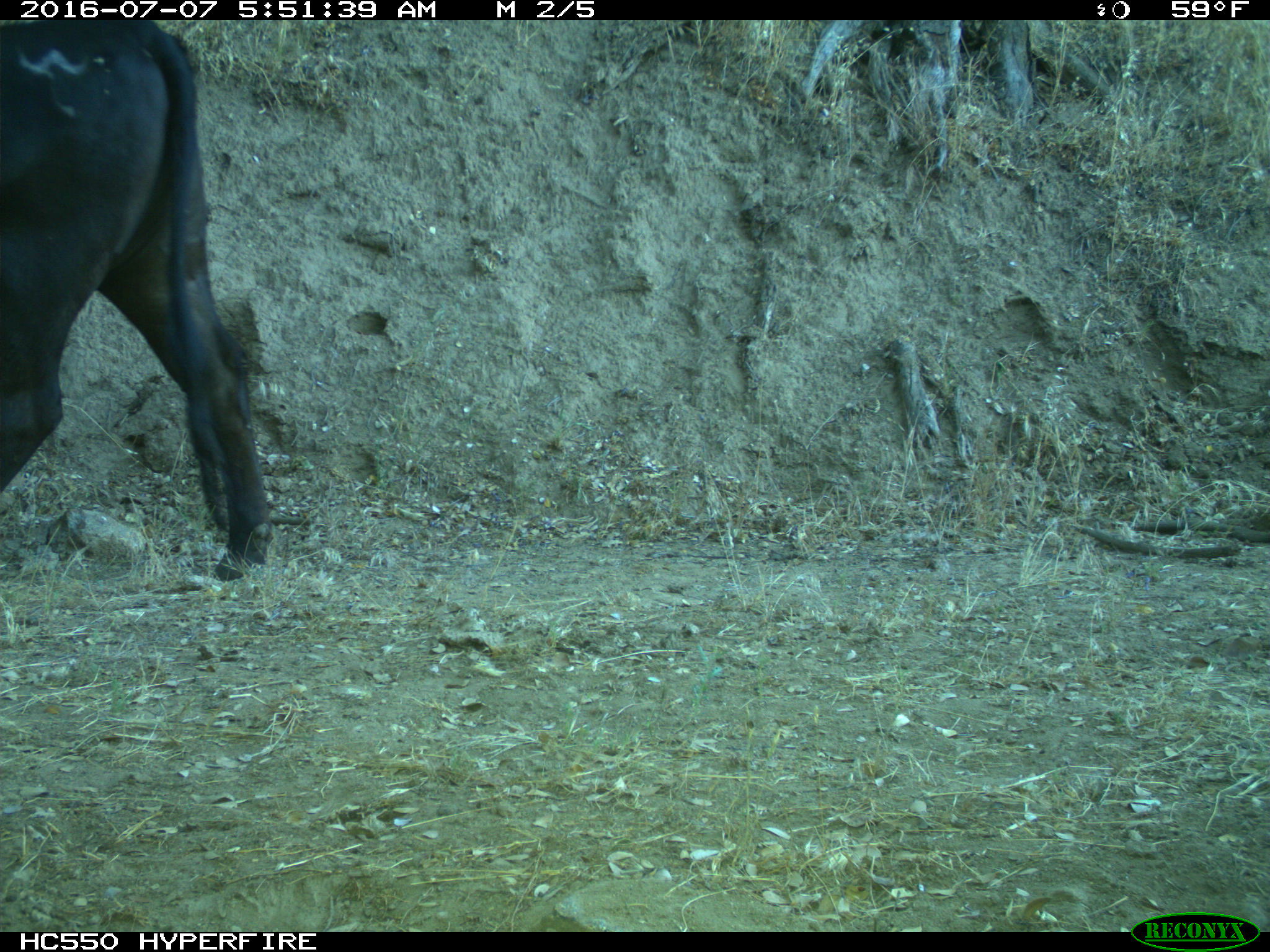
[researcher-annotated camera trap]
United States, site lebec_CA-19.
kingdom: Animalia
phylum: Chordata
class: Mammalia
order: Artiodactyla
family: Bovidae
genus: Bos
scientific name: Bos taurus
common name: domestic cow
Bos taurus (domestic cow).